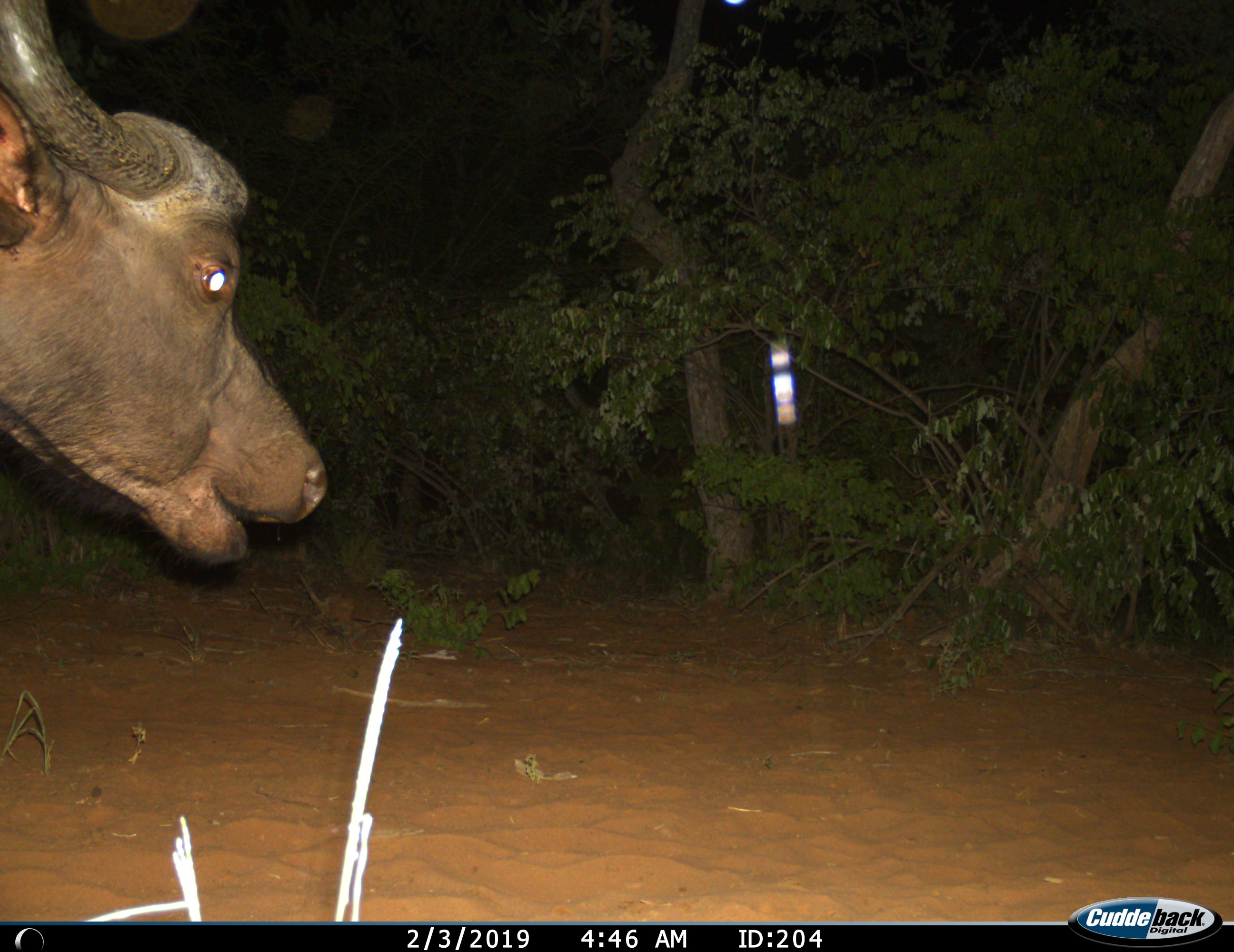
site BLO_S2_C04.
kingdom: Animalia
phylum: Chordata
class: Mammalia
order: Artiodactyla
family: Bovidae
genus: Syncerus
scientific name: Syncerus caffer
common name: african buffalo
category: buffalo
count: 1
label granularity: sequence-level